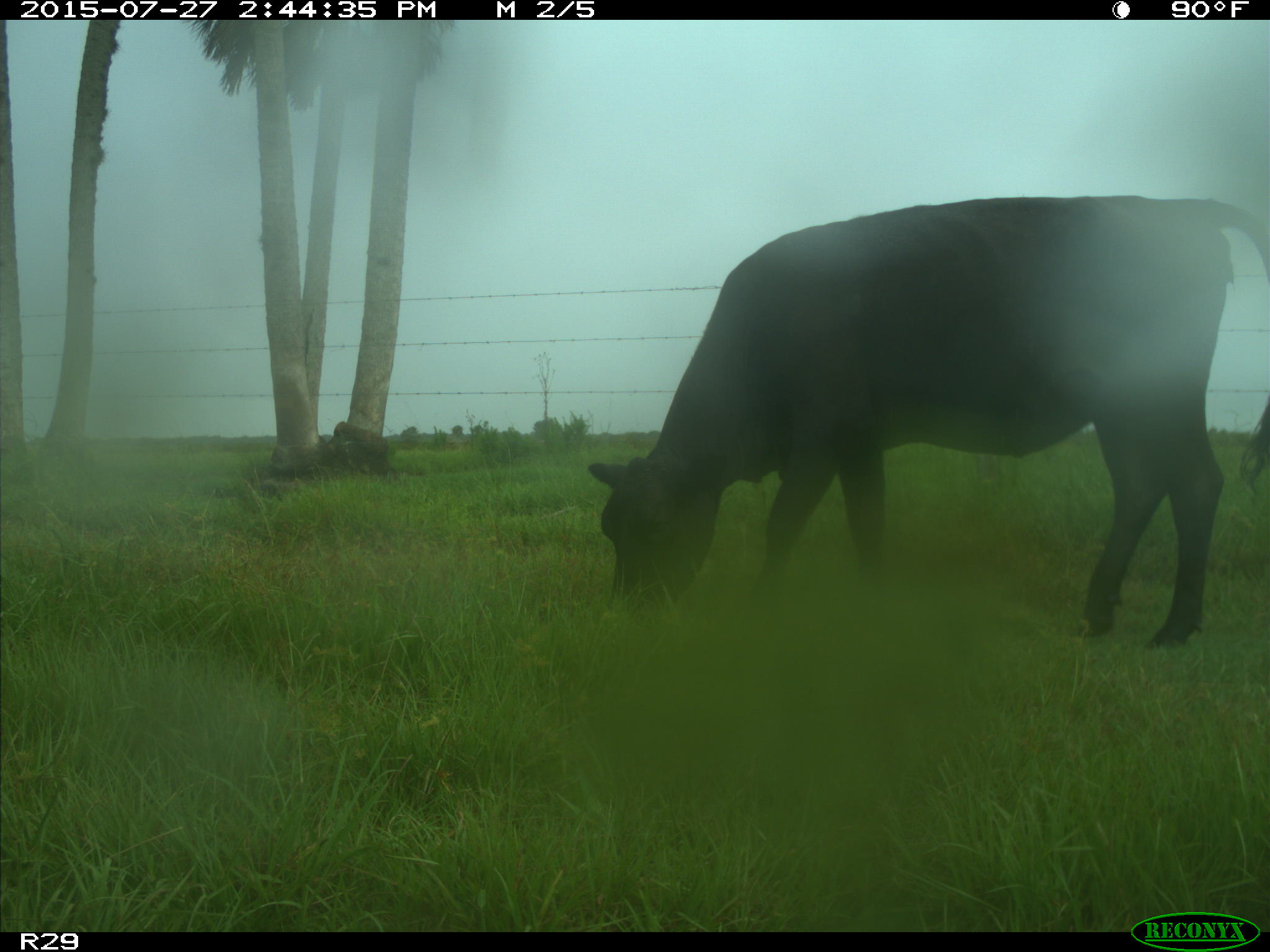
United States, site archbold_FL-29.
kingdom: Animalia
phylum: Chordata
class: Mammalia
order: Artiodactyla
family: Bovidae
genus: Bos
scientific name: Bos taurus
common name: domestic cow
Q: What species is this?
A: Bos taurus (domestic cow).